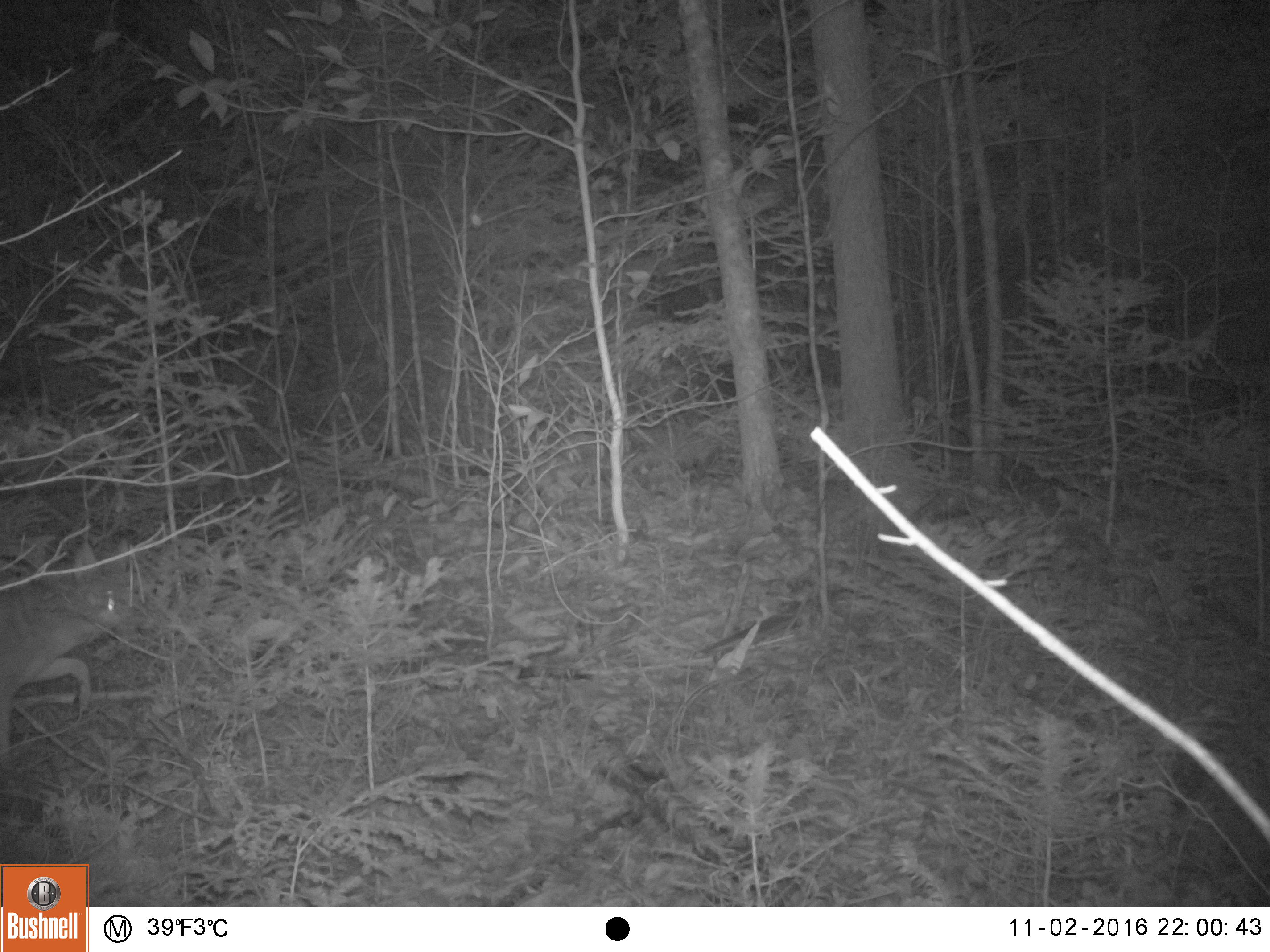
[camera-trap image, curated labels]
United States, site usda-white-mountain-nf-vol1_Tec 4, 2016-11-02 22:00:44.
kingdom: Animalia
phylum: Chordata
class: Mammalia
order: Carnivora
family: Canidae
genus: Canis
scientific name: Canis latrans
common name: coyote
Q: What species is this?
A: Coyote (Canis latrans).